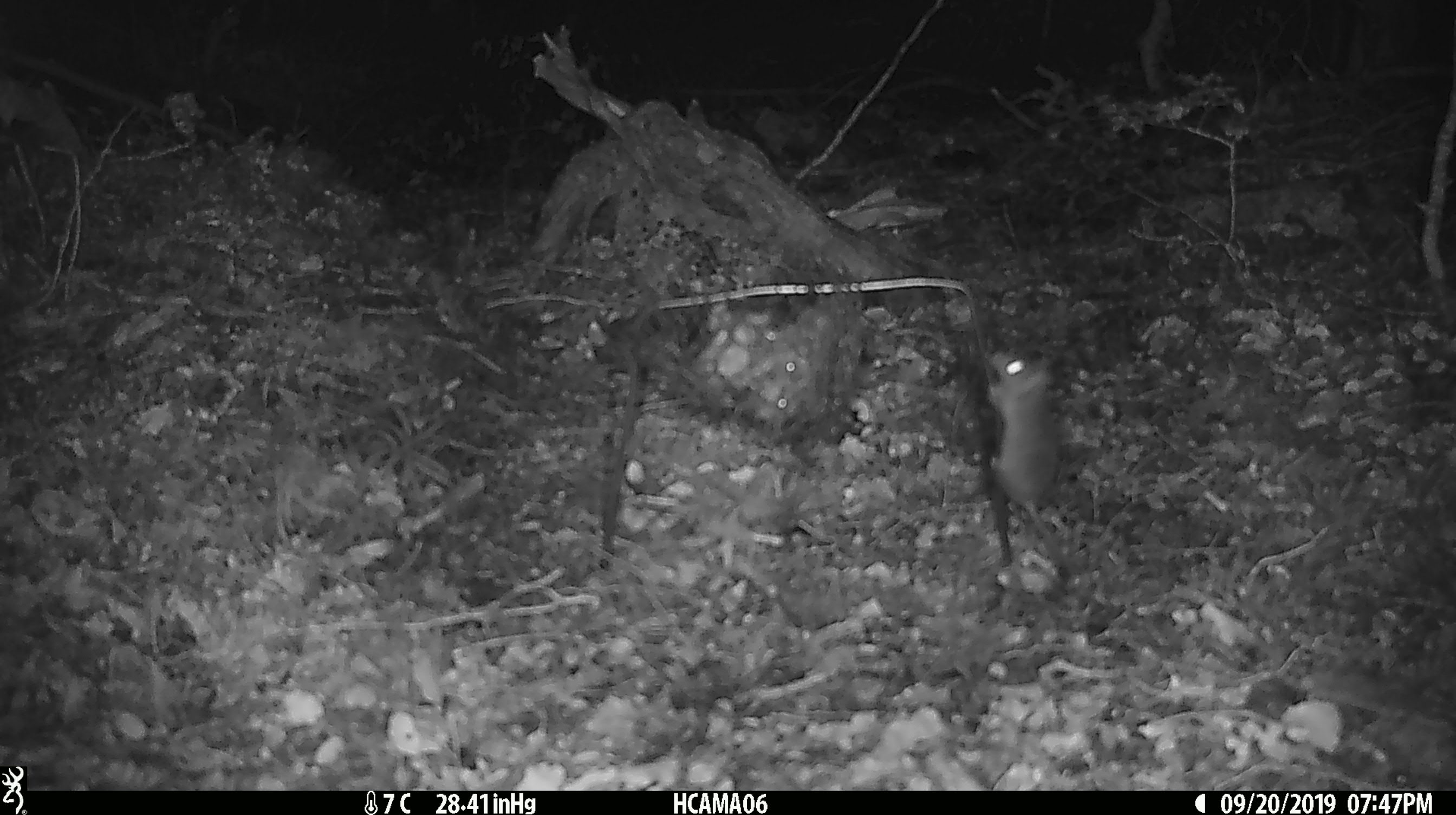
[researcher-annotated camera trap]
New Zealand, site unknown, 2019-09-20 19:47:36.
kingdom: Animalia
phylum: Chordata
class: Mammalia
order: Rodentia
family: Muridae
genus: Mus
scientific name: Mus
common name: mouse